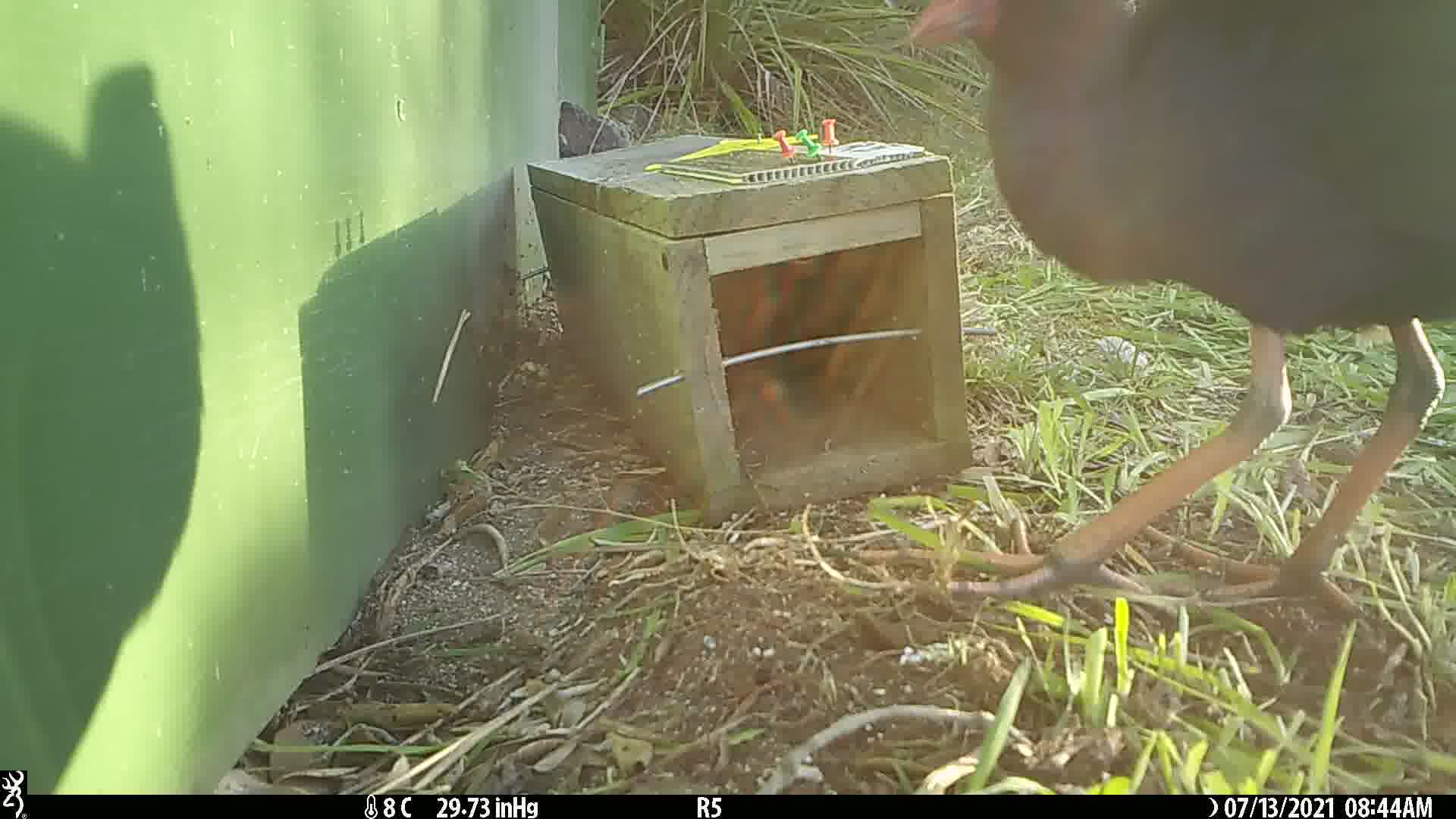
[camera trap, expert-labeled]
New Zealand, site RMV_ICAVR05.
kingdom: Animalia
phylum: Chordata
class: Aves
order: Gruiformes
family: Rallidae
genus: Porphyrio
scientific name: Porphyrio melanotus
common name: australasian swamphen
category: pukeko